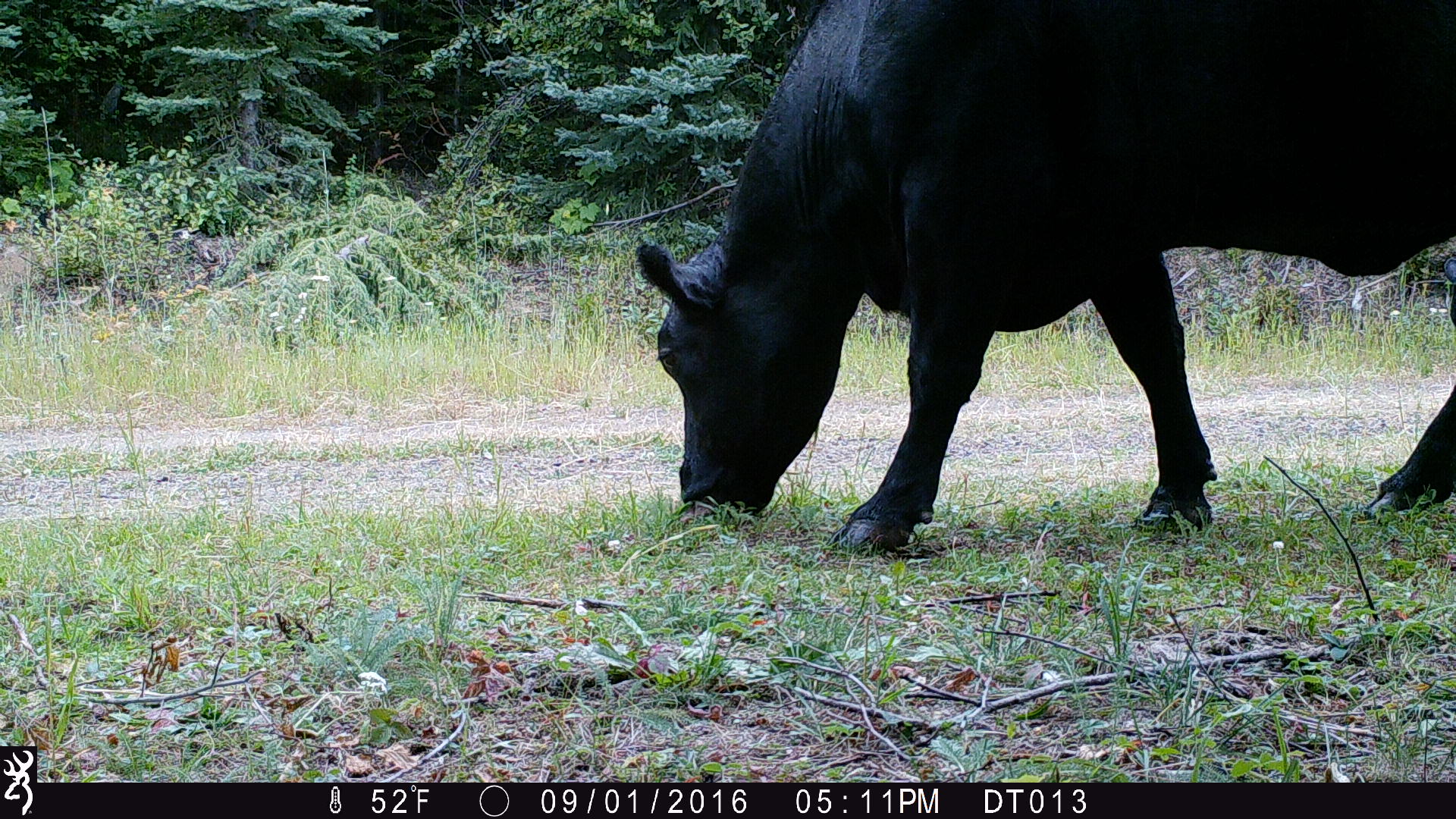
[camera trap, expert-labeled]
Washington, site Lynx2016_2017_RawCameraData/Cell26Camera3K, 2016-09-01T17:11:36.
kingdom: Animalia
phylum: Chordata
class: Mammalia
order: Artiodactyla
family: Bovidae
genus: Bos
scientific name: Bos taurus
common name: domestic cattle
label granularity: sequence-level